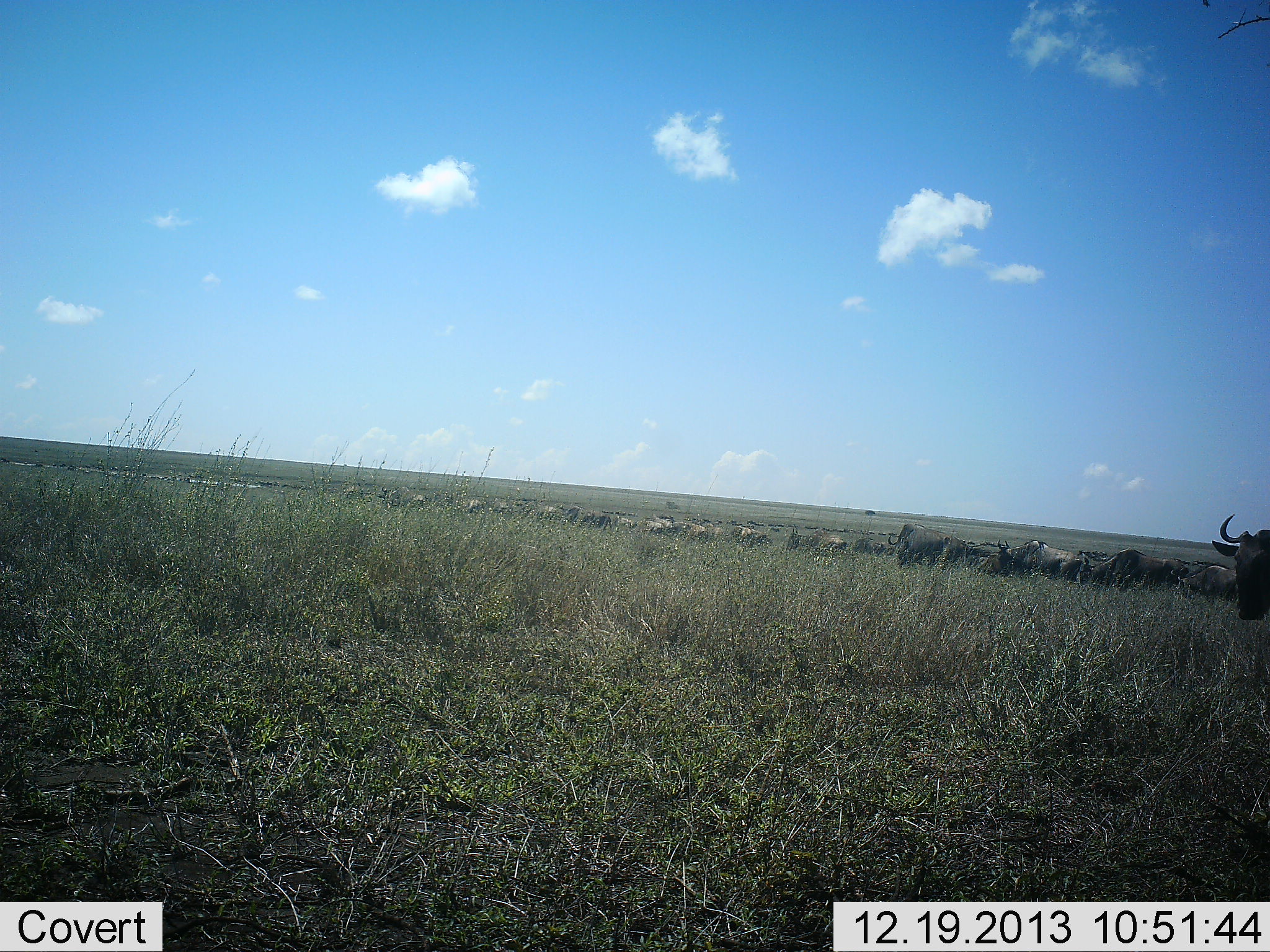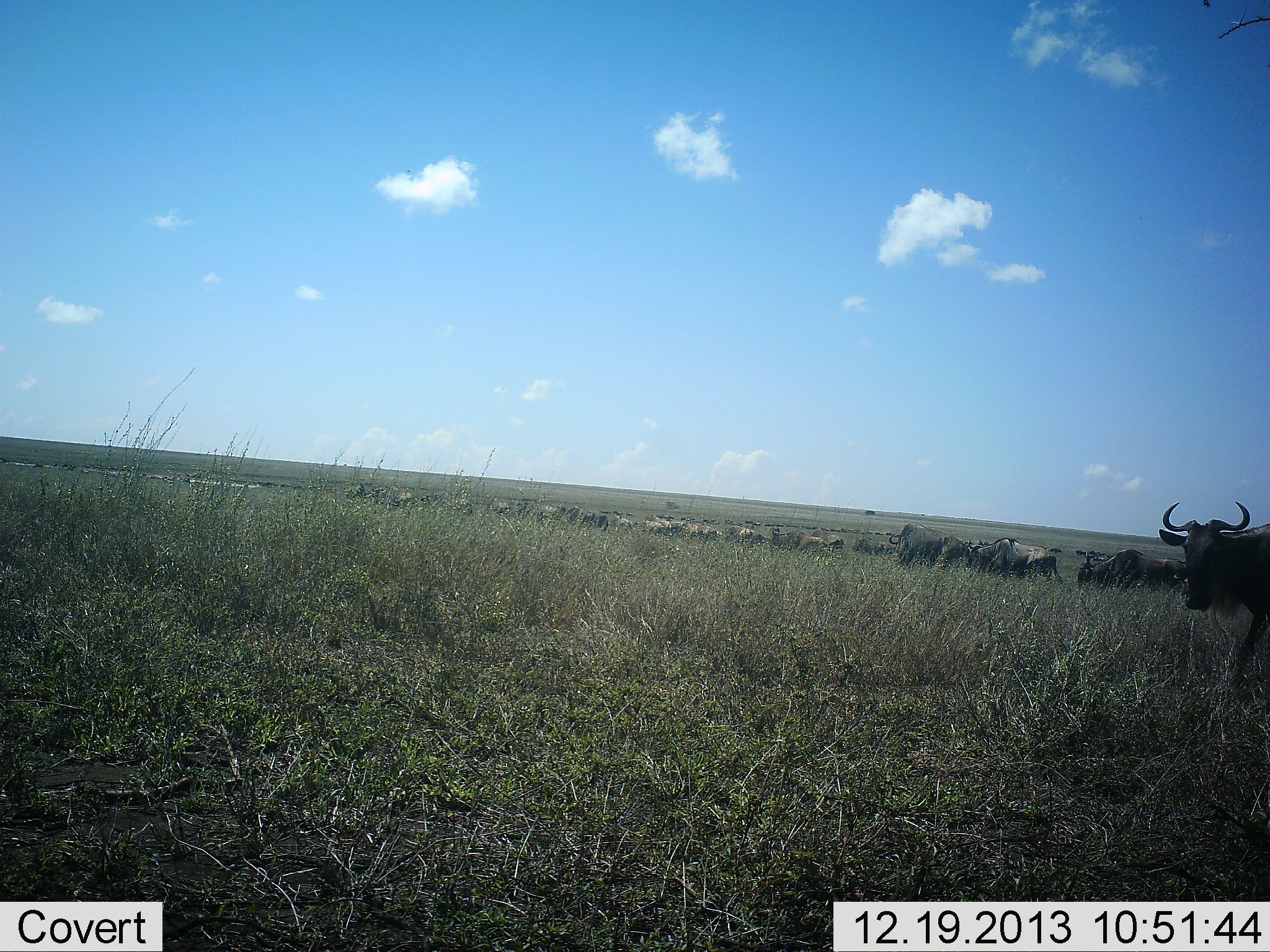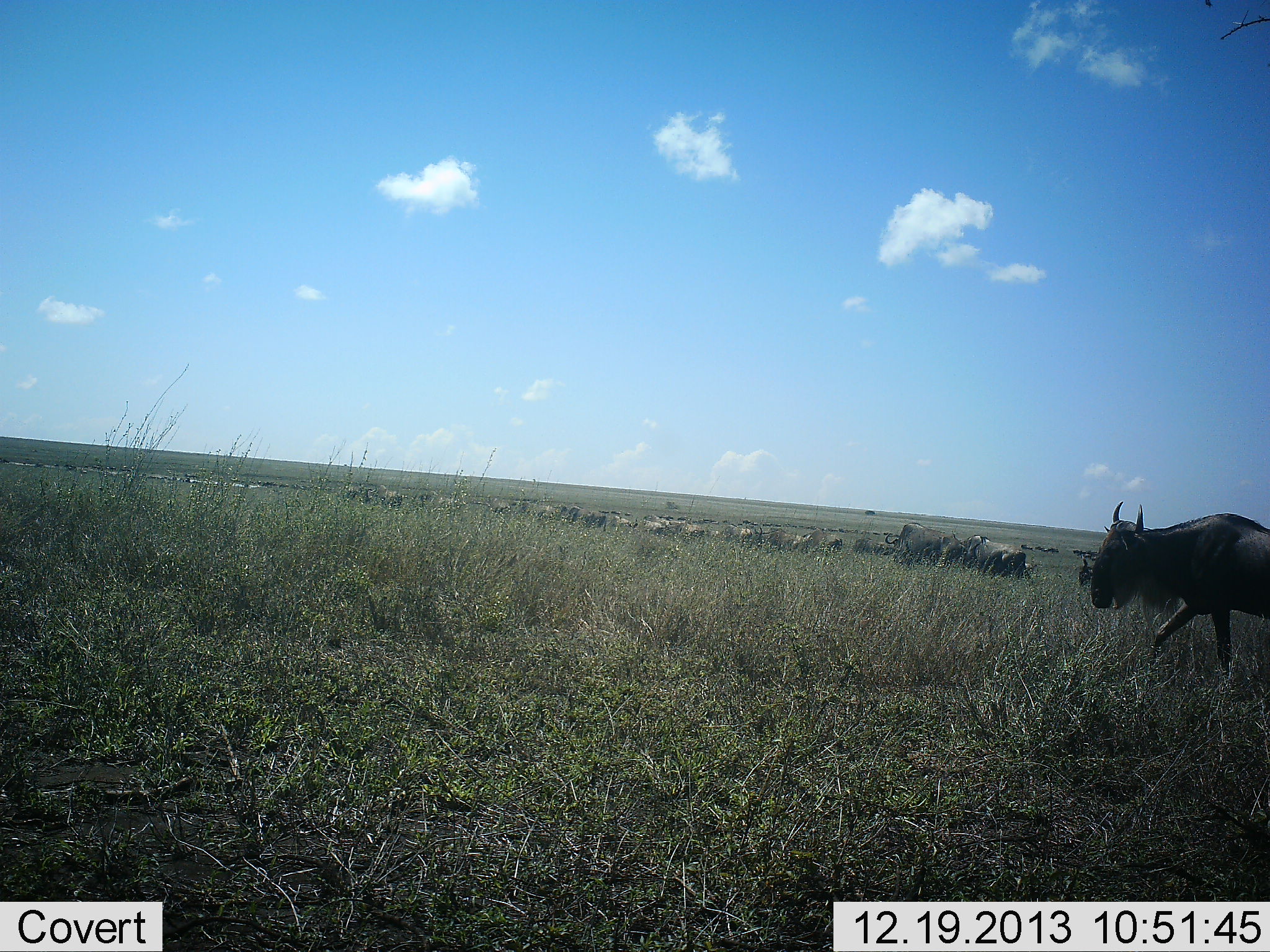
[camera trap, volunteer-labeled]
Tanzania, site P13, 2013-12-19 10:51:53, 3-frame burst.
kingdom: Animalia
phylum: Chordata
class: Mammalia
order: Artiodactyla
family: Bovidae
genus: Connochaetes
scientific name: Connochaetes taurinus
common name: blue wildebeest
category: wildebeest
Wildebeest (blue wildebeest) (Connochaetes taurinus), count 11-50. Behavior (volunteer vote fractions): standing 0%, resting 0%, moving 100%, interacting 0%. Young present (vote fraction): 0%. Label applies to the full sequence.